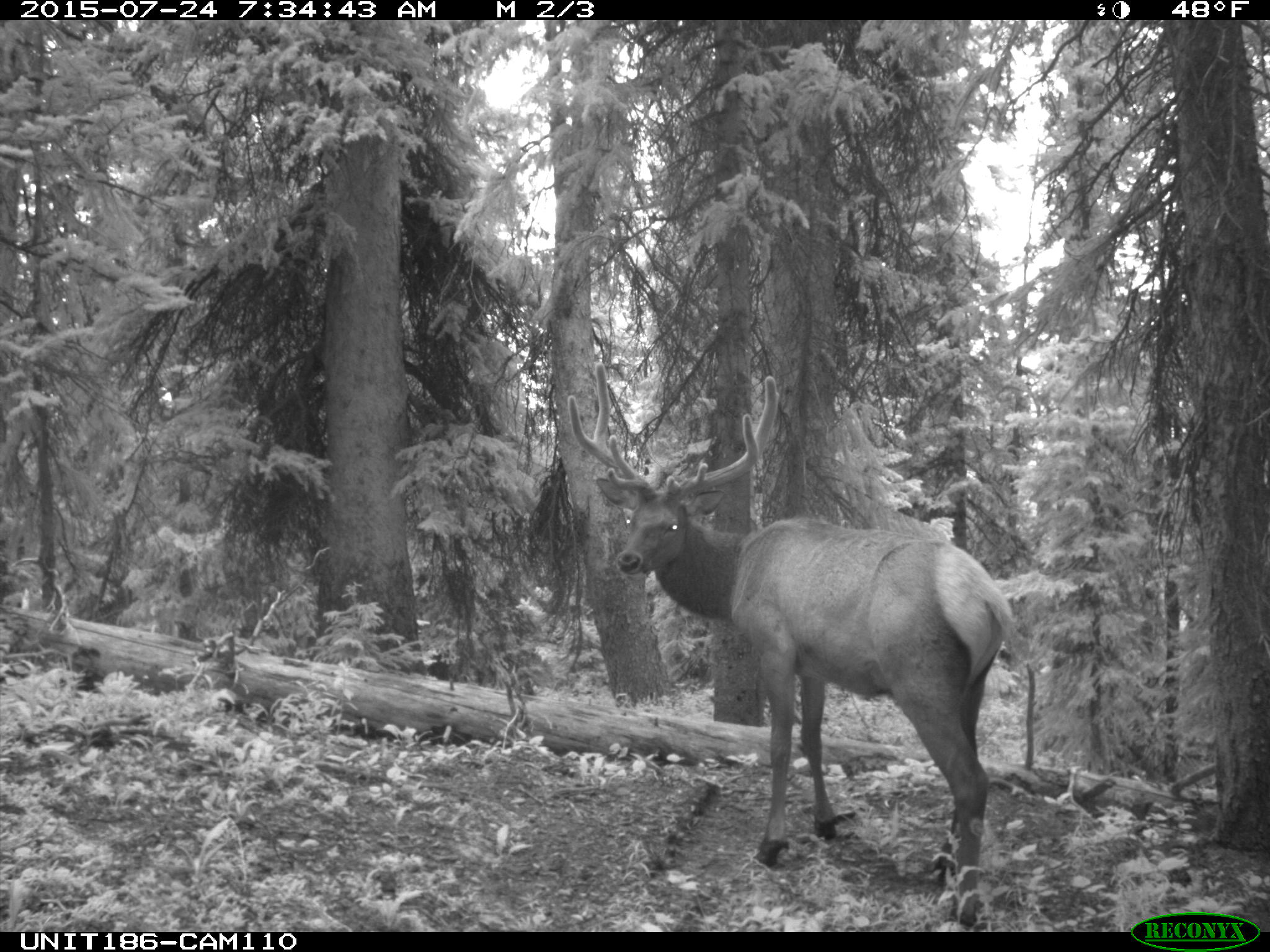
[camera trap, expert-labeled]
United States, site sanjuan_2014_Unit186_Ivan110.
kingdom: Animalia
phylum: Chordata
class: Mammalia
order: Artiodactyla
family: Cervidae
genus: Cervus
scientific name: Cervus elaphus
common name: red deer